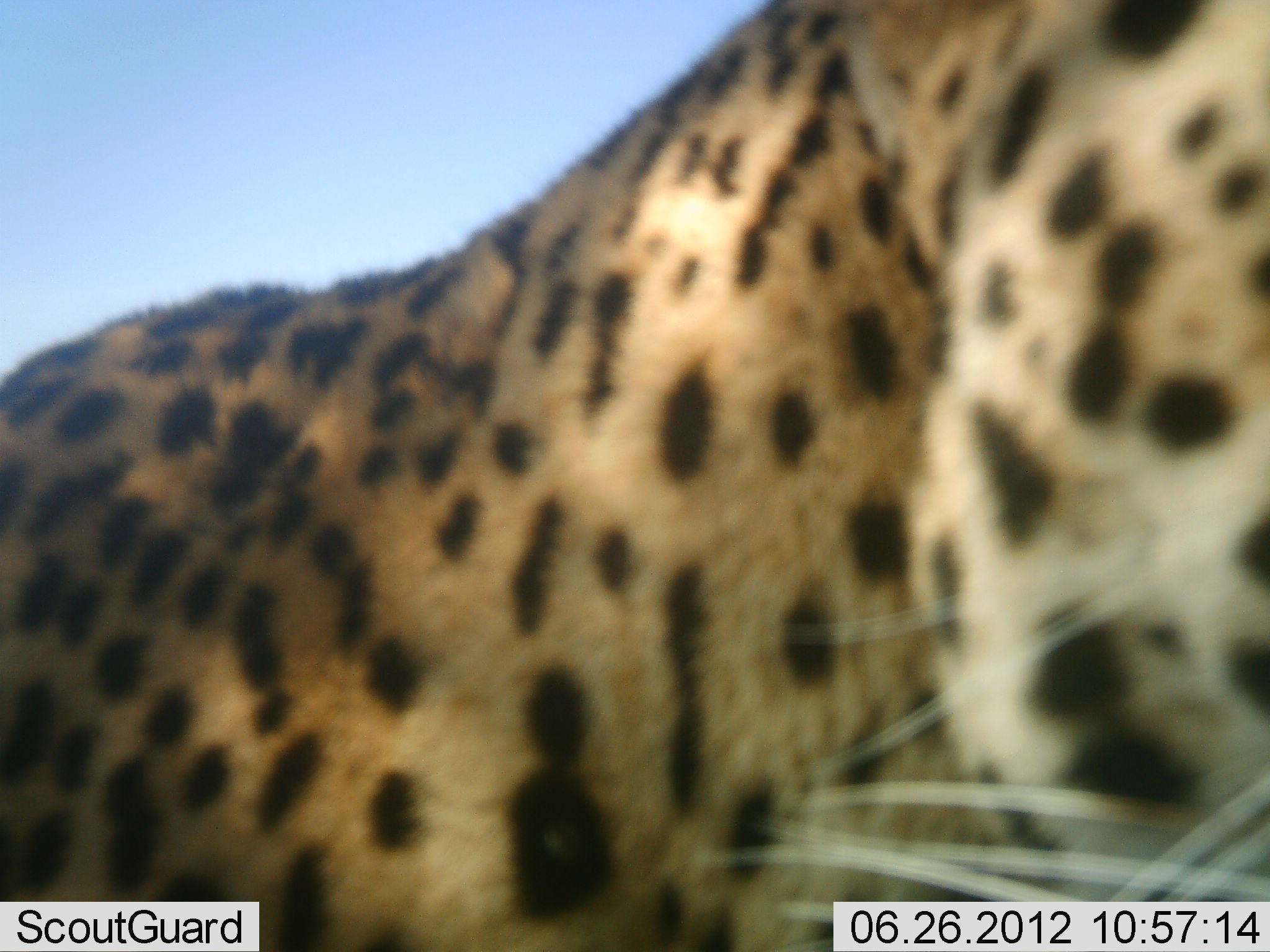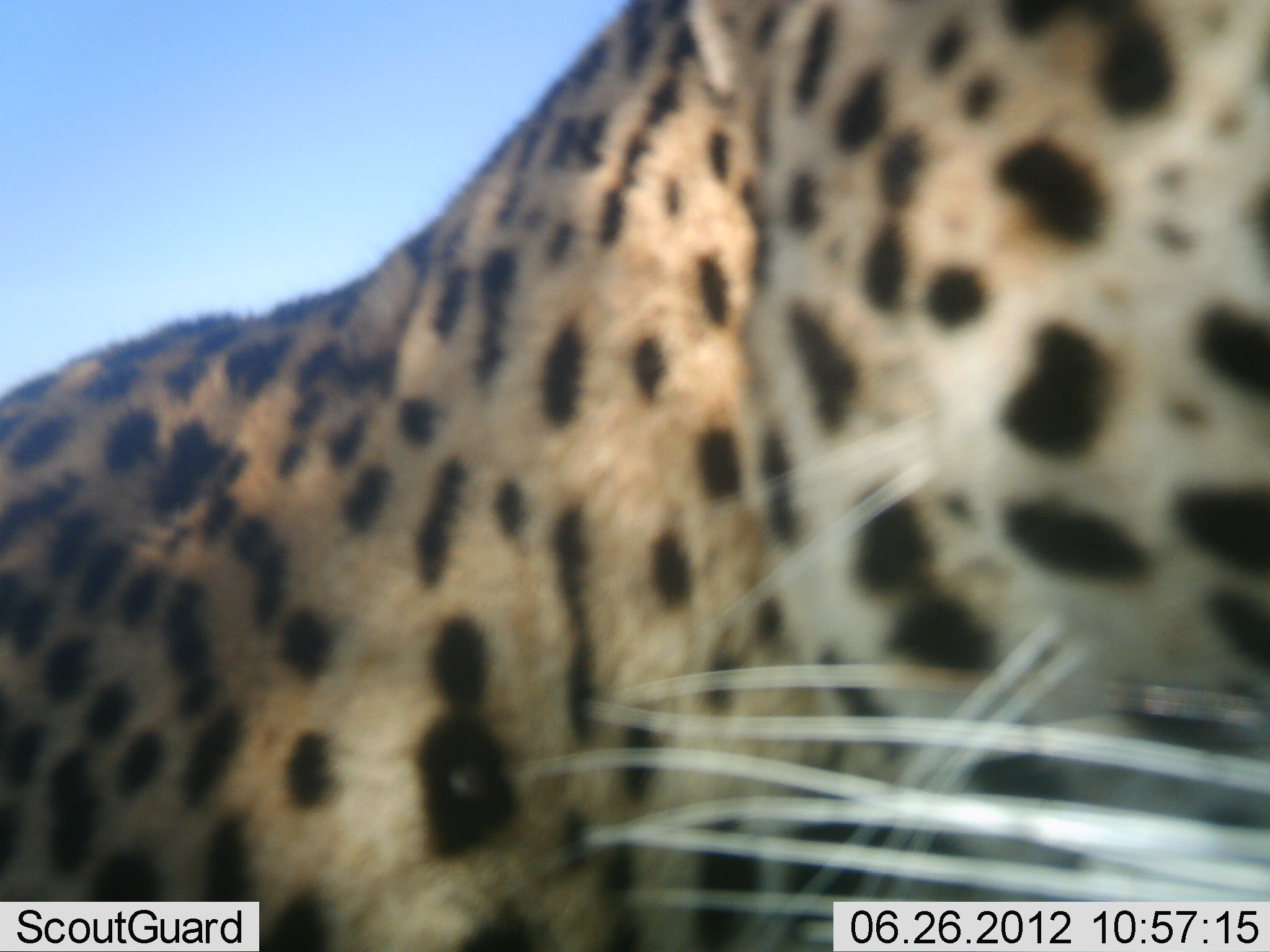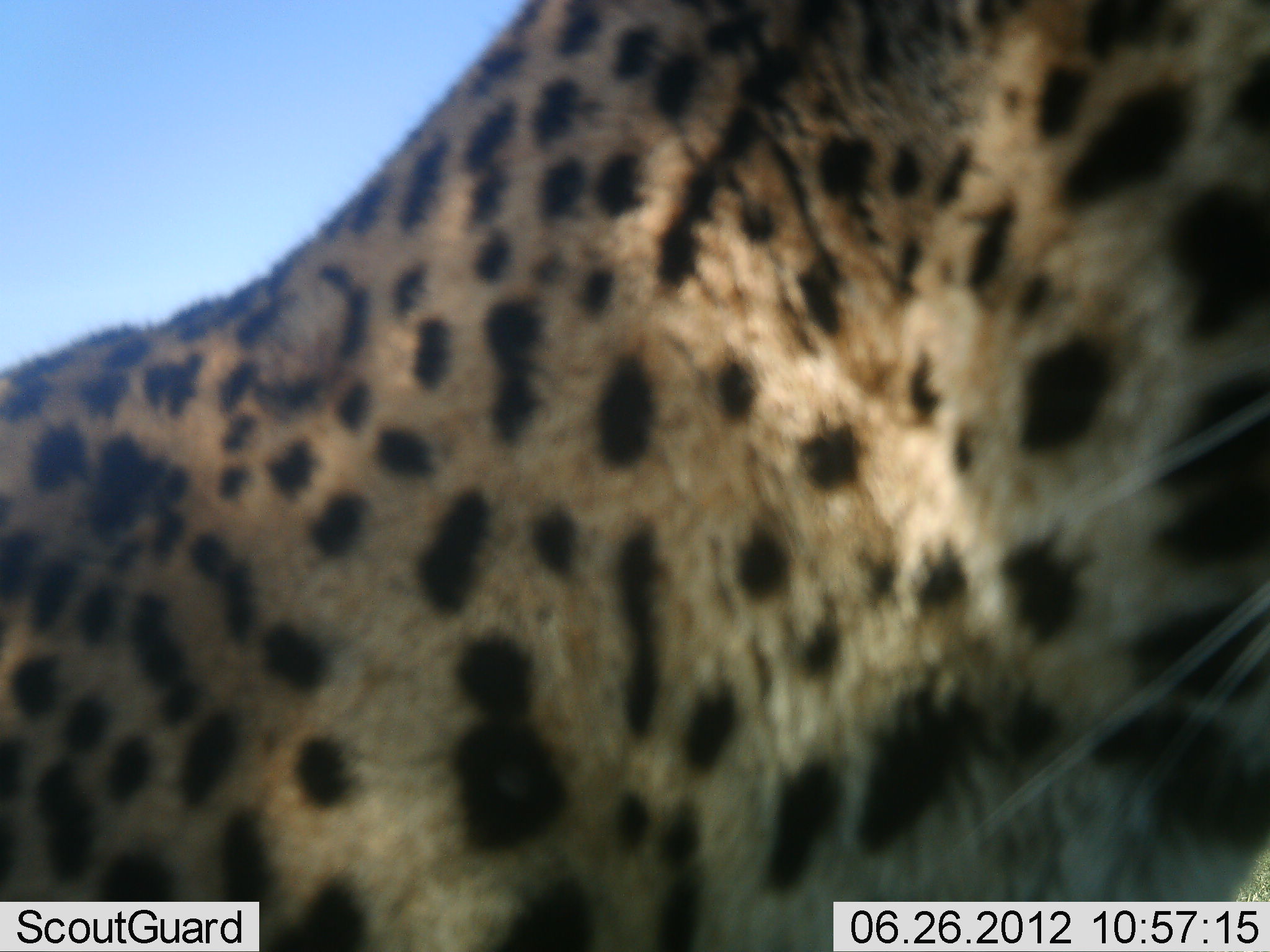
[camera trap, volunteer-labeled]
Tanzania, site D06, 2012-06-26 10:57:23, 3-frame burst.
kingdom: Animalia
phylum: Chordata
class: Mammalia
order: Carnivora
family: Felidae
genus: Acinonyx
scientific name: Acinonyx jubatus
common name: cheetah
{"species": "cheetah (Acinonyx jubatus)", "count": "1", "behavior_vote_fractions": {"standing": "70%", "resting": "10%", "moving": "20%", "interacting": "0%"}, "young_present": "0%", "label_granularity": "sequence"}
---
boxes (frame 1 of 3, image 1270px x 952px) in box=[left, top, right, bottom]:
animal: box=[0, 0, 1270, 952]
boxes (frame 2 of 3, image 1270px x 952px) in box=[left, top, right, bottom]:
animal: box=[1, 0, 1270, 951]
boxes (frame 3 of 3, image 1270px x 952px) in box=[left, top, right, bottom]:
animal: box=[0, 0, 1270, 952]